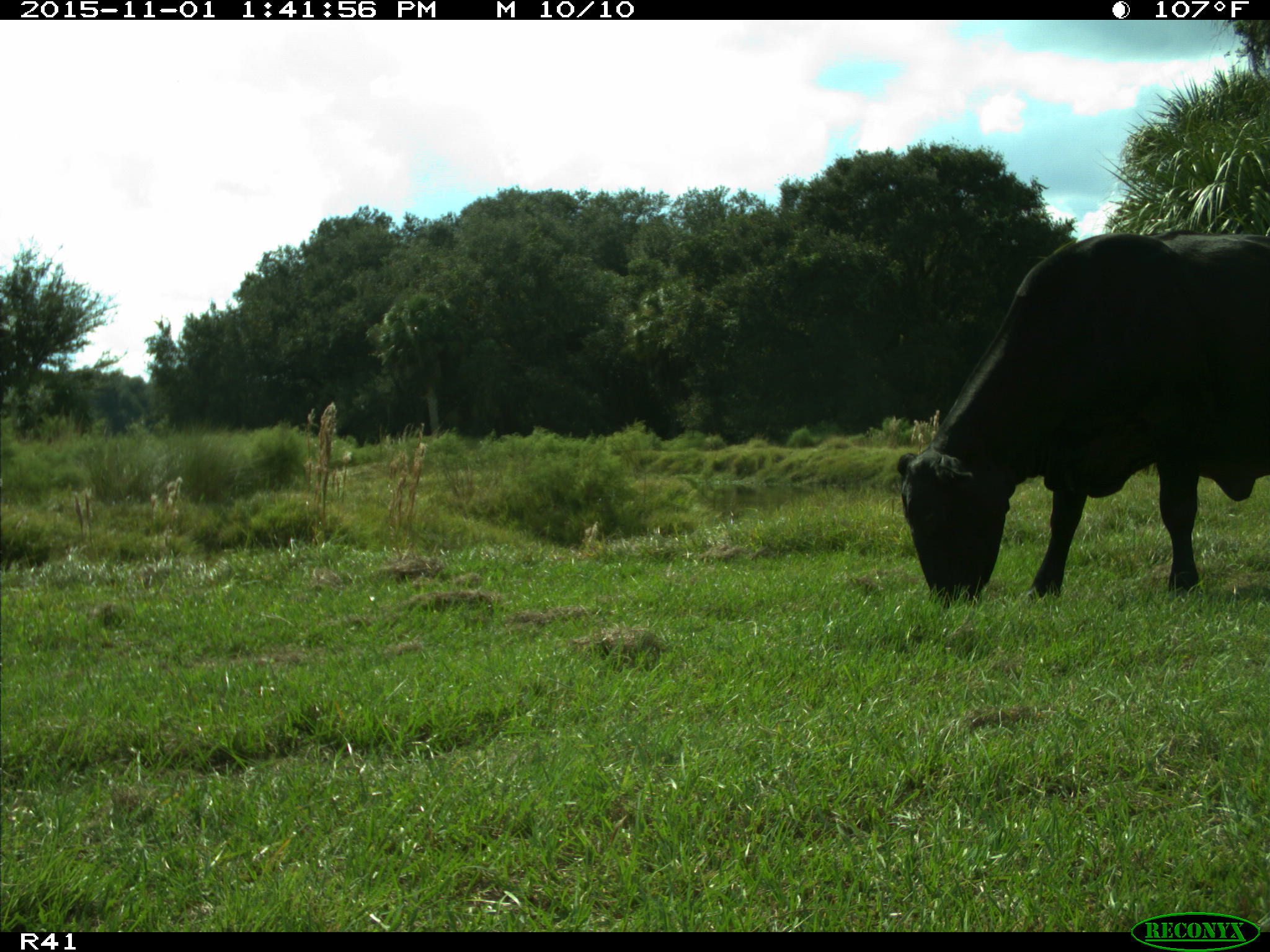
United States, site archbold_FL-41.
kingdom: Animalia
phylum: Chordata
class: Mammalia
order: Artiodactyla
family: Bovidae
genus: Bos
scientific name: Bos taurus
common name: domestic cow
Bos taurus (domestic cow).